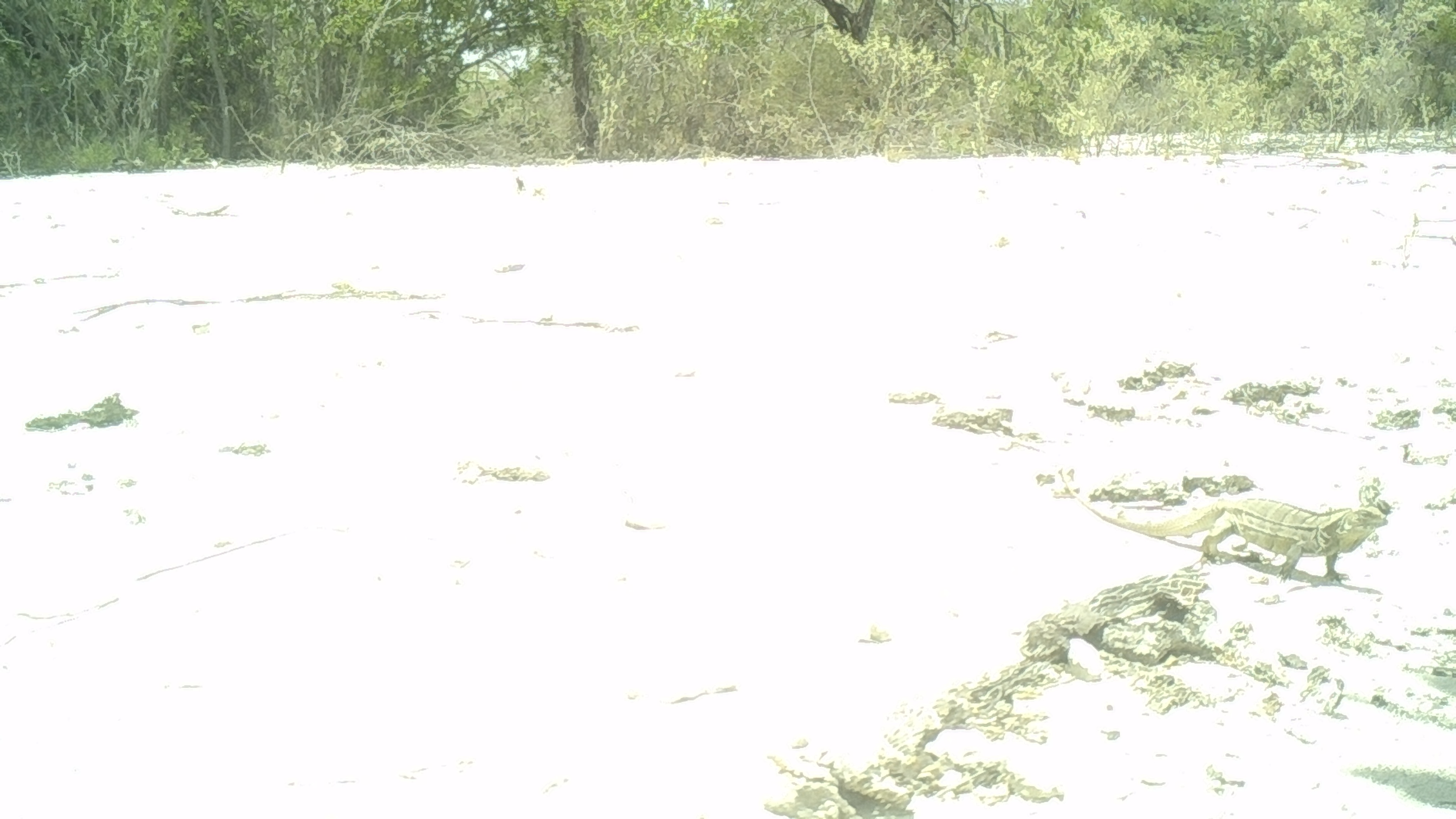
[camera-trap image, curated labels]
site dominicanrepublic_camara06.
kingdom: Animalia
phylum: Chordata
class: Reptilia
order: Squamata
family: Iguanidae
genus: Iguana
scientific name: Iguana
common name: typical iguanas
Iguana (typical iguanas).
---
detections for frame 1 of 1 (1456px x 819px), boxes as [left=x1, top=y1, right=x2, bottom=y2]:
iguana: [left=1063, top=482, right=1397, bottom=586]